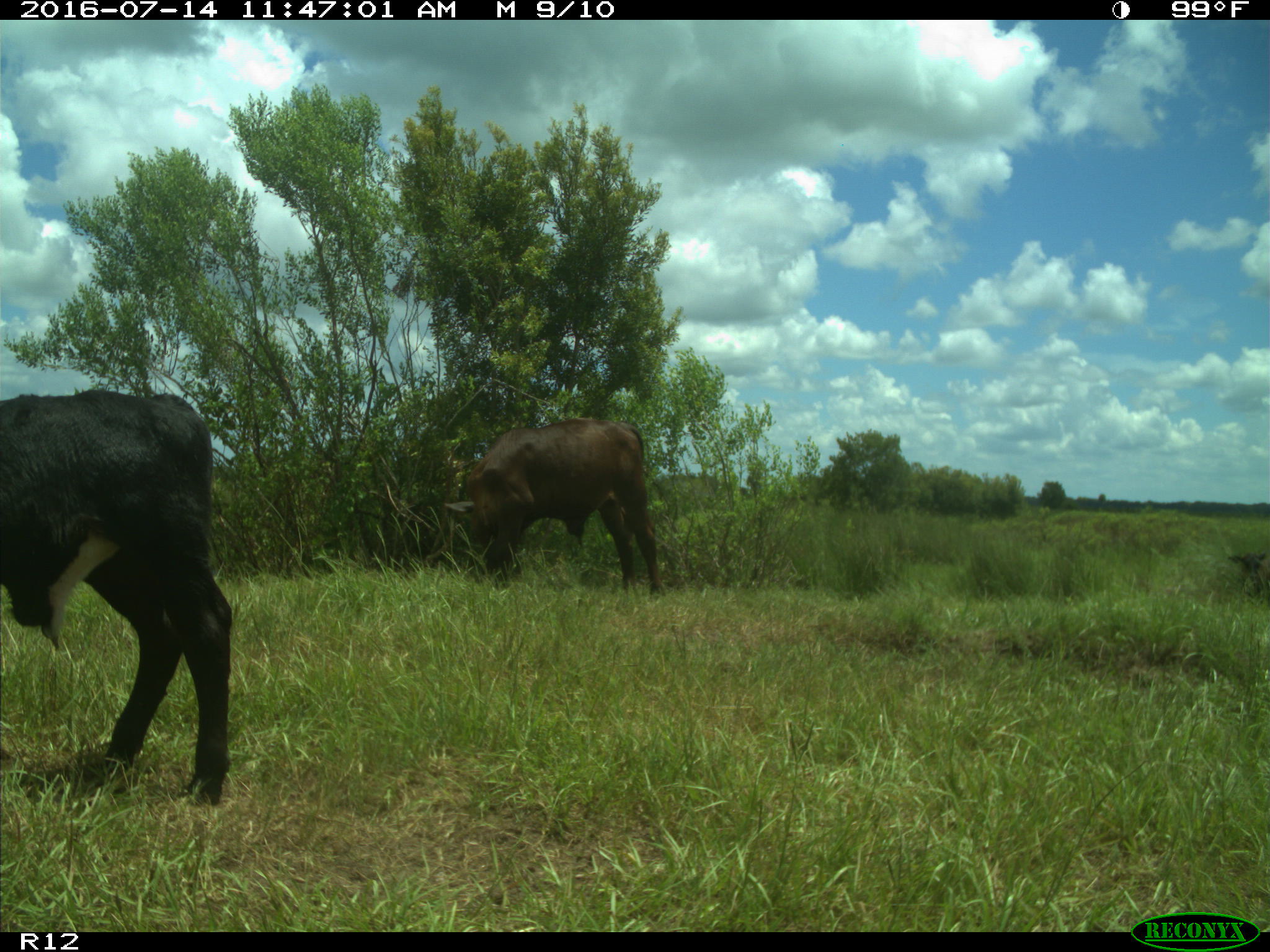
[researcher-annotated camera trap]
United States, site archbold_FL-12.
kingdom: Animalia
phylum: Chordata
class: Mammalia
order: Artiodactyla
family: Bovidae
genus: Bos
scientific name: Bos taurus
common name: domestic cow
Bos taurus (domestic cow).